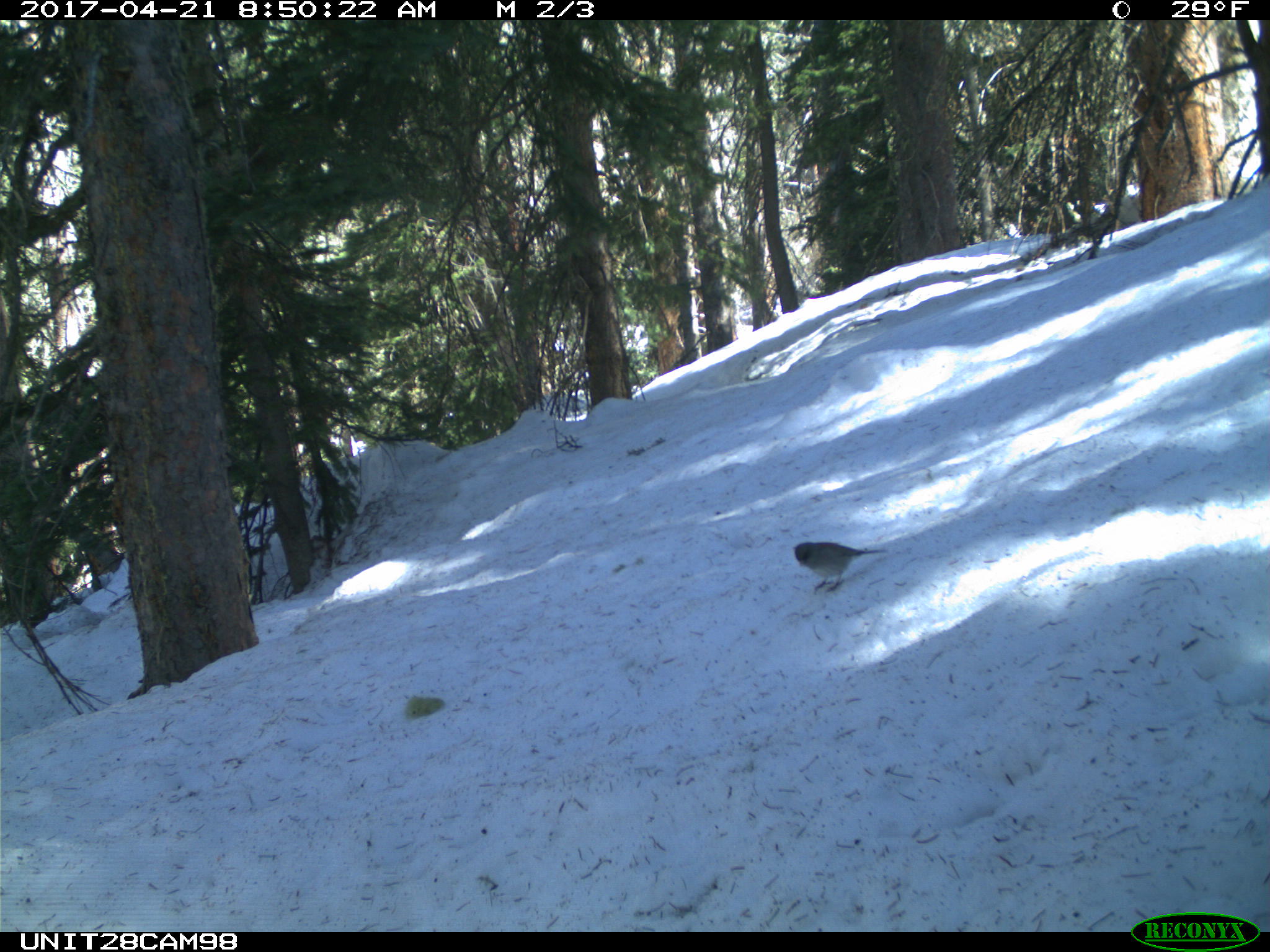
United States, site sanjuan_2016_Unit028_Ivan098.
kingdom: Animalia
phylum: Chordata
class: Aves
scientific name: Aves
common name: birds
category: unidentified bird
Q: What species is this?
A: Unidentified bird (birds) (Aves).